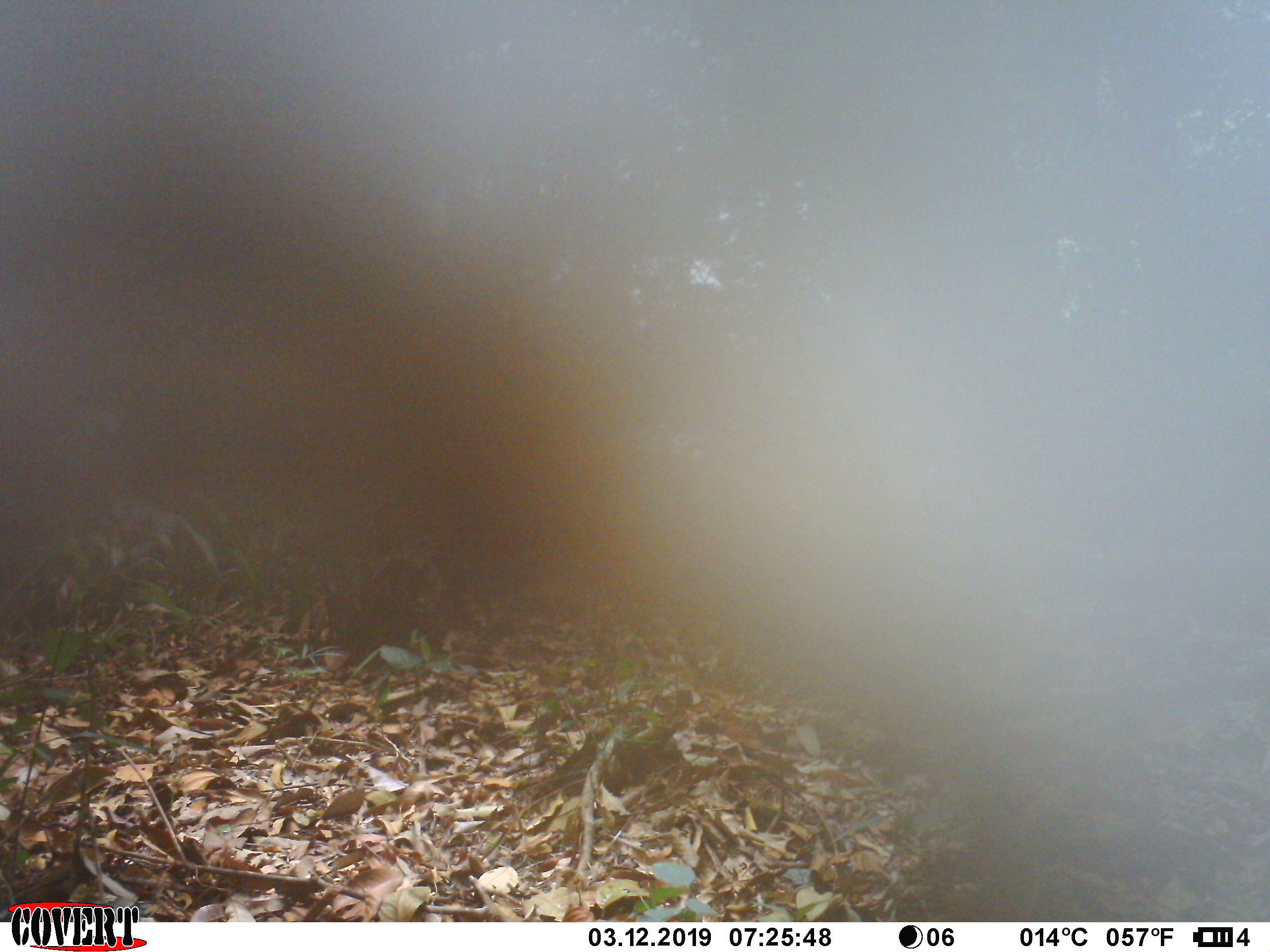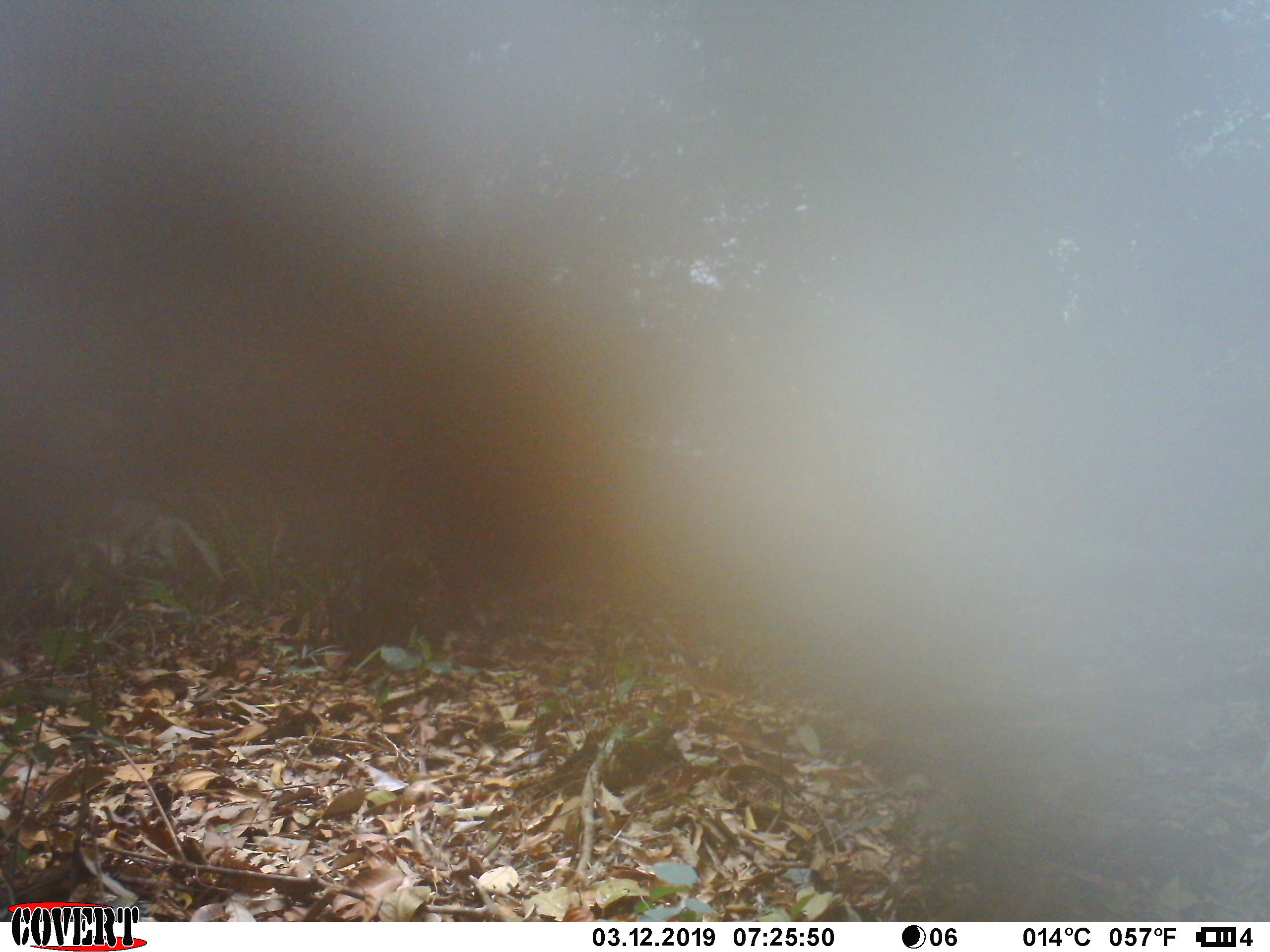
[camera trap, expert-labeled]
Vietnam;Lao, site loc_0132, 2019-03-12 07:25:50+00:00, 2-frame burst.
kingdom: Animalia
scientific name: Animalia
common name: animal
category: unidentified animal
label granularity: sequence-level